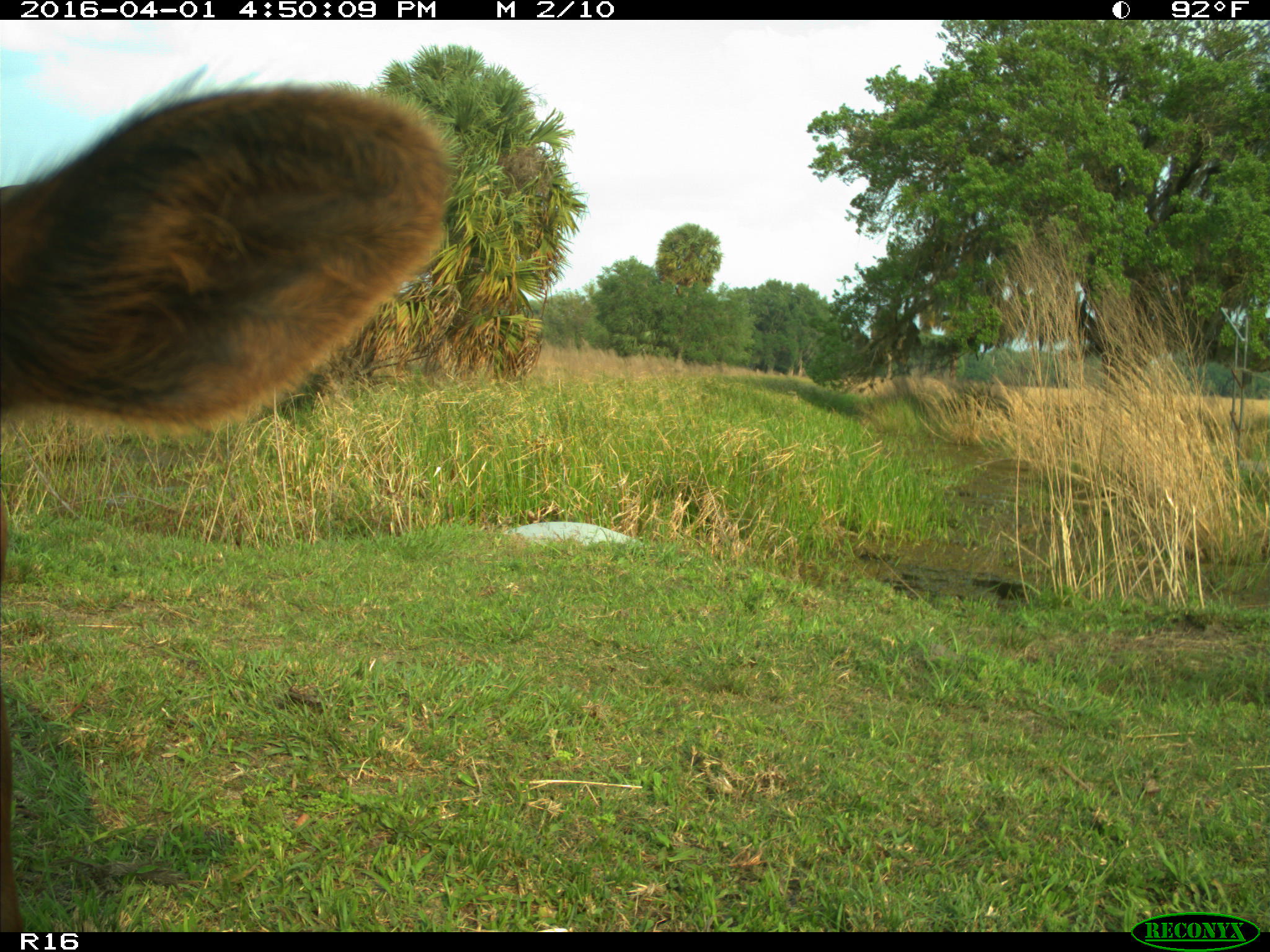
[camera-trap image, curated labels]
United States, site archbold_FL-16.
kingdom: Animalia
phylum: Chordata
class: Mammalia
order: Artiodactyla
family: Bovidae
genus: Bos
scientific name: Bos taurus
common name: domestic cow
Bos taurus (domestic cow).